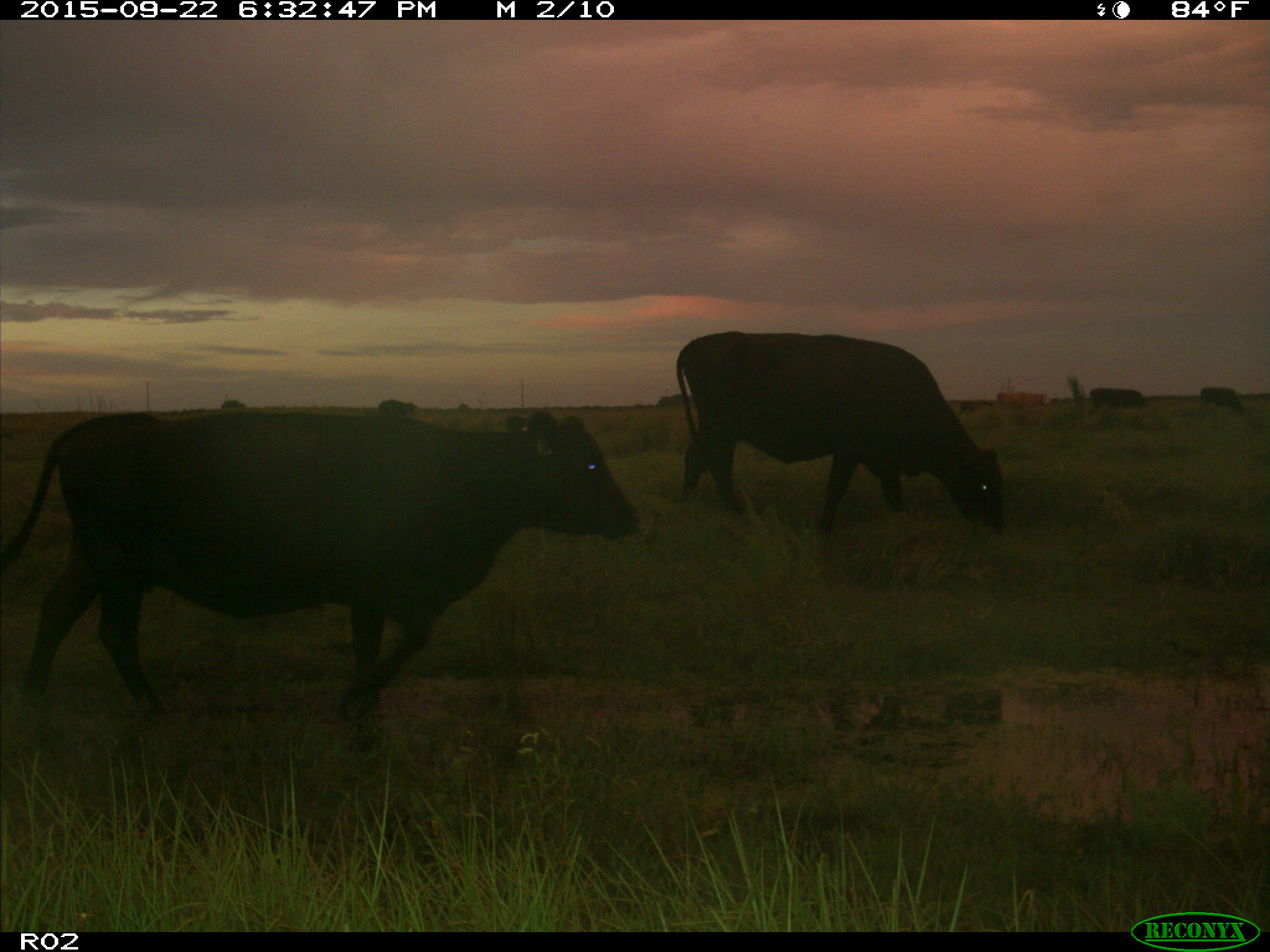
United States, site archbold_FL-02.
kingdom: Animalia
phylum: Chordata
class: Mammalia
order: Artiodactyla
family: Bovidae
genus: Bos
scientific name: Bos taurus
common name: domestic cow